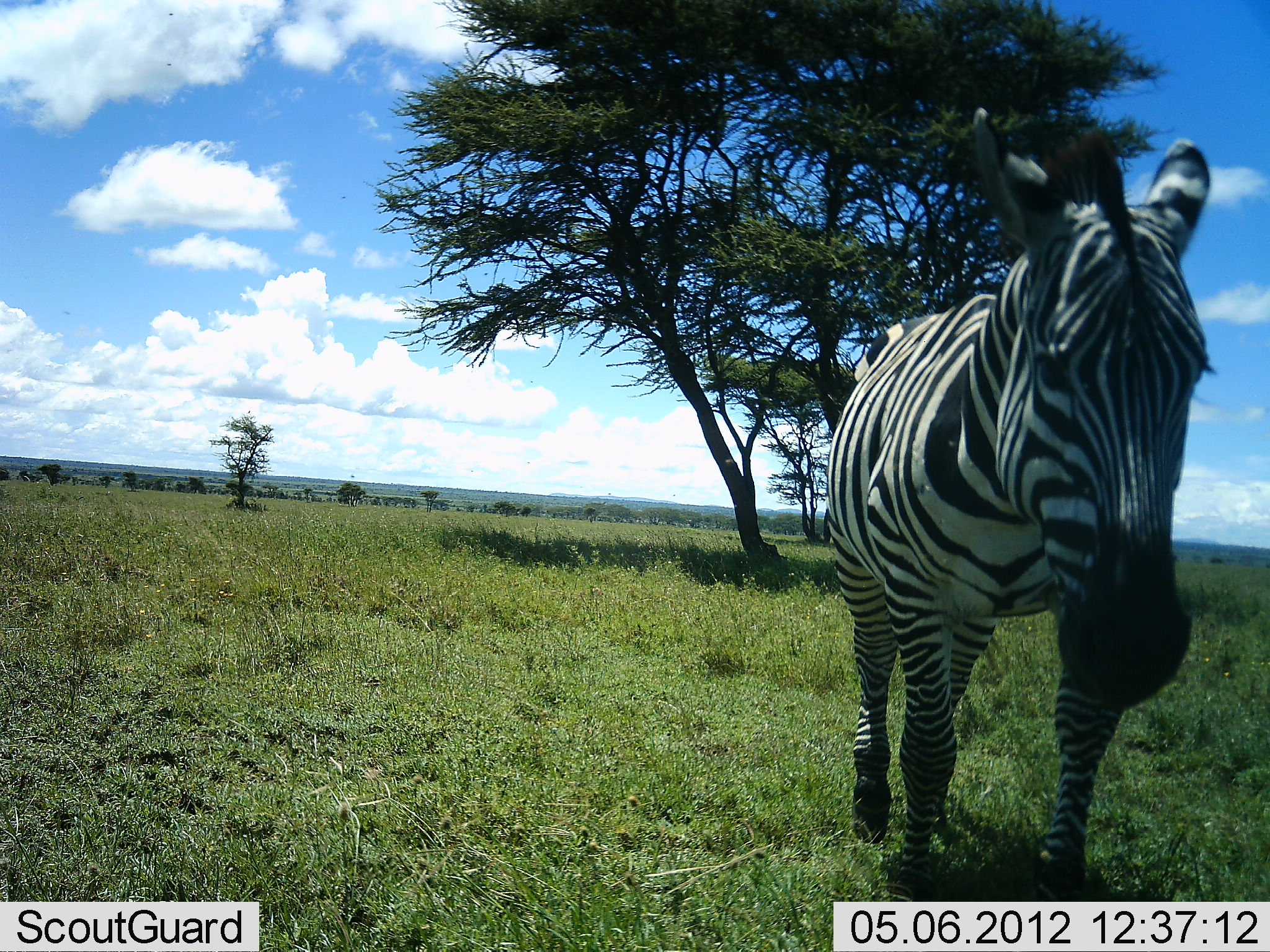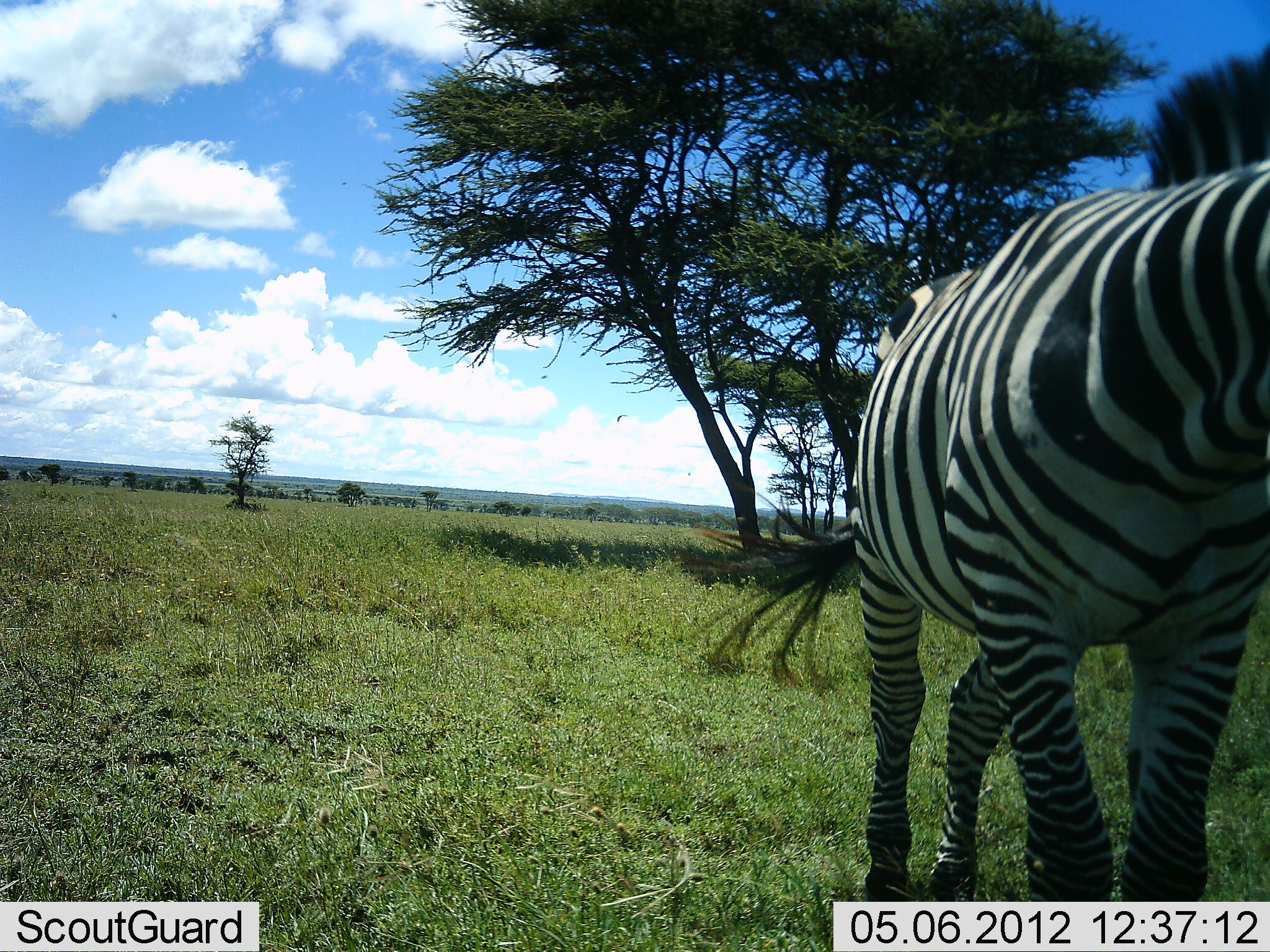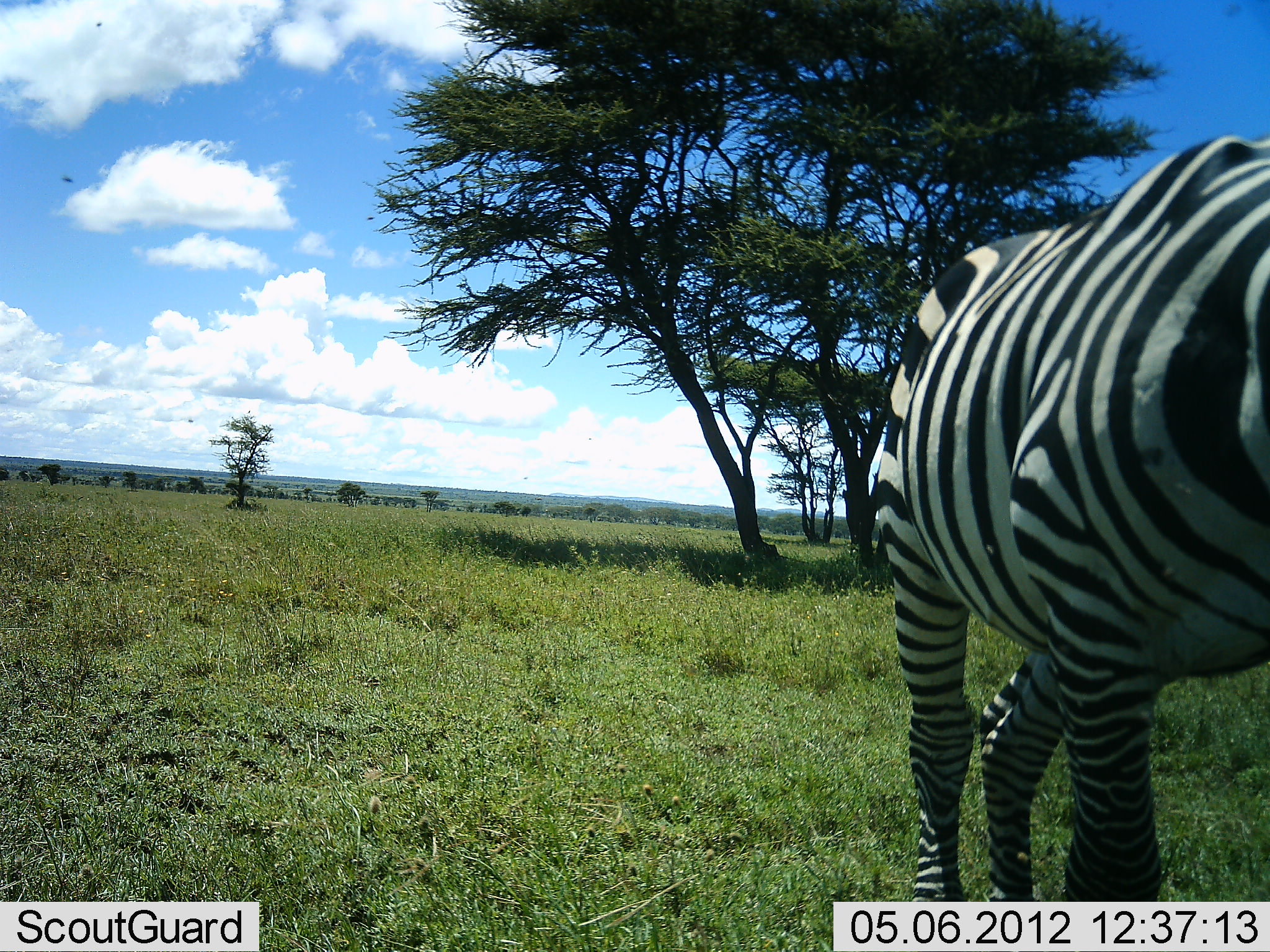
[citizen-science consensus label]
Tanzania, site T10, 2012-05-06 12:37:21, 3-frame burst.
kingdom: Animalia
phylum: Chordata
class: Mammalia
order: Perissodactyla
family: Equidae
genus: Equus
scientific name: Equus quagga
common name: plains zebra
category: zebra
Zebra (plains zebra) (Equus quagga), count 1. Behavior (volunteer vote fractions): standing 20%, resting 0%, moving 90%, interacting 0%. Young present (vote fraction): 0%. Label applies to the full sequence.